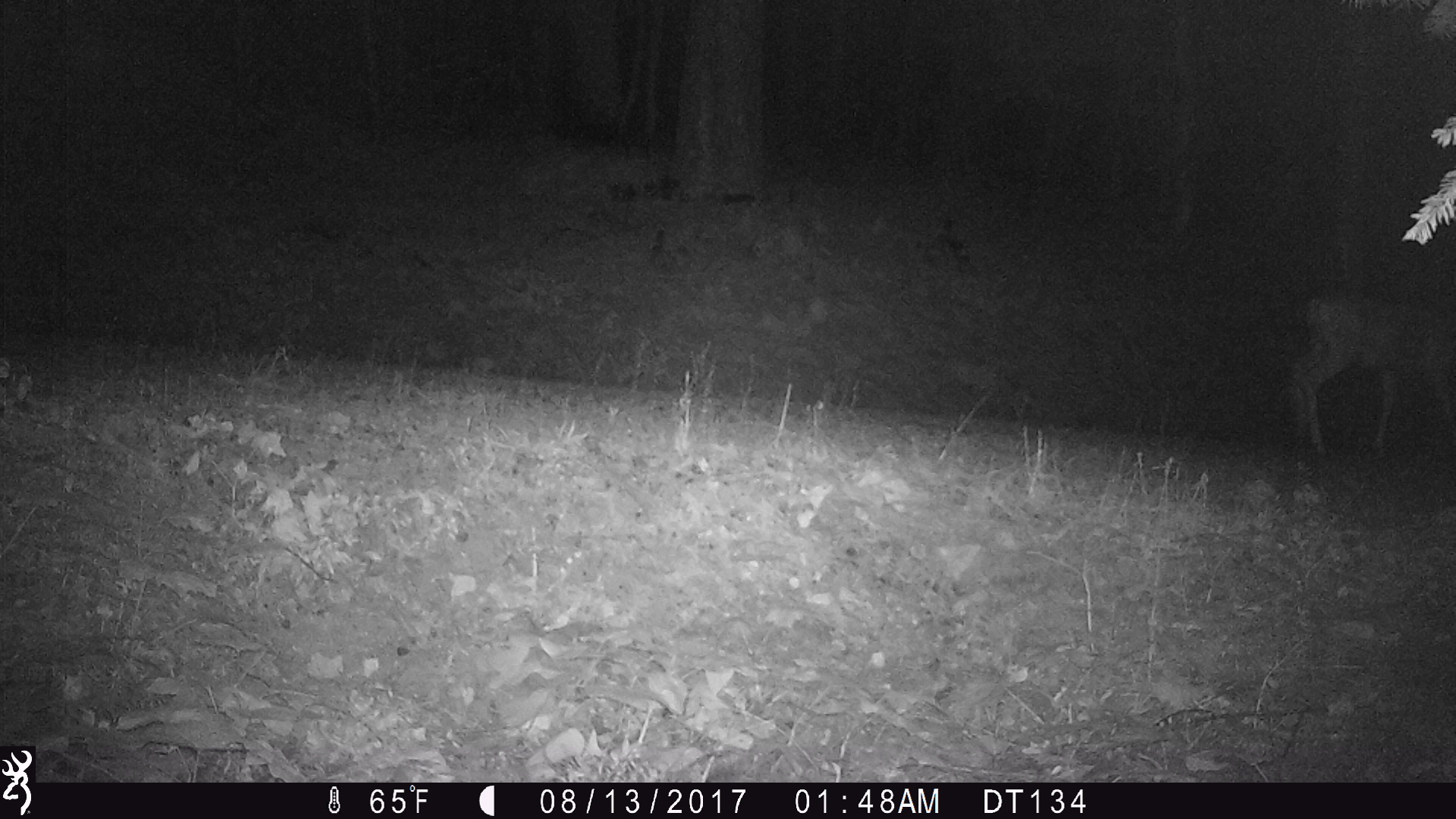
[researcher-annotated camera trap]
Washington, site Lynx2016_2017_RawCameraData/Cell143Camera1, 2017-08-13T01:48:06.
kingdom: Animalia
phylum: Chordata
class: Mammalia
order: Artiodactyla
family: Cervidae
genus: Odocoileus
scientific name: Odocoileus hemionus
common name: mule deer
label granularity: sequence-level